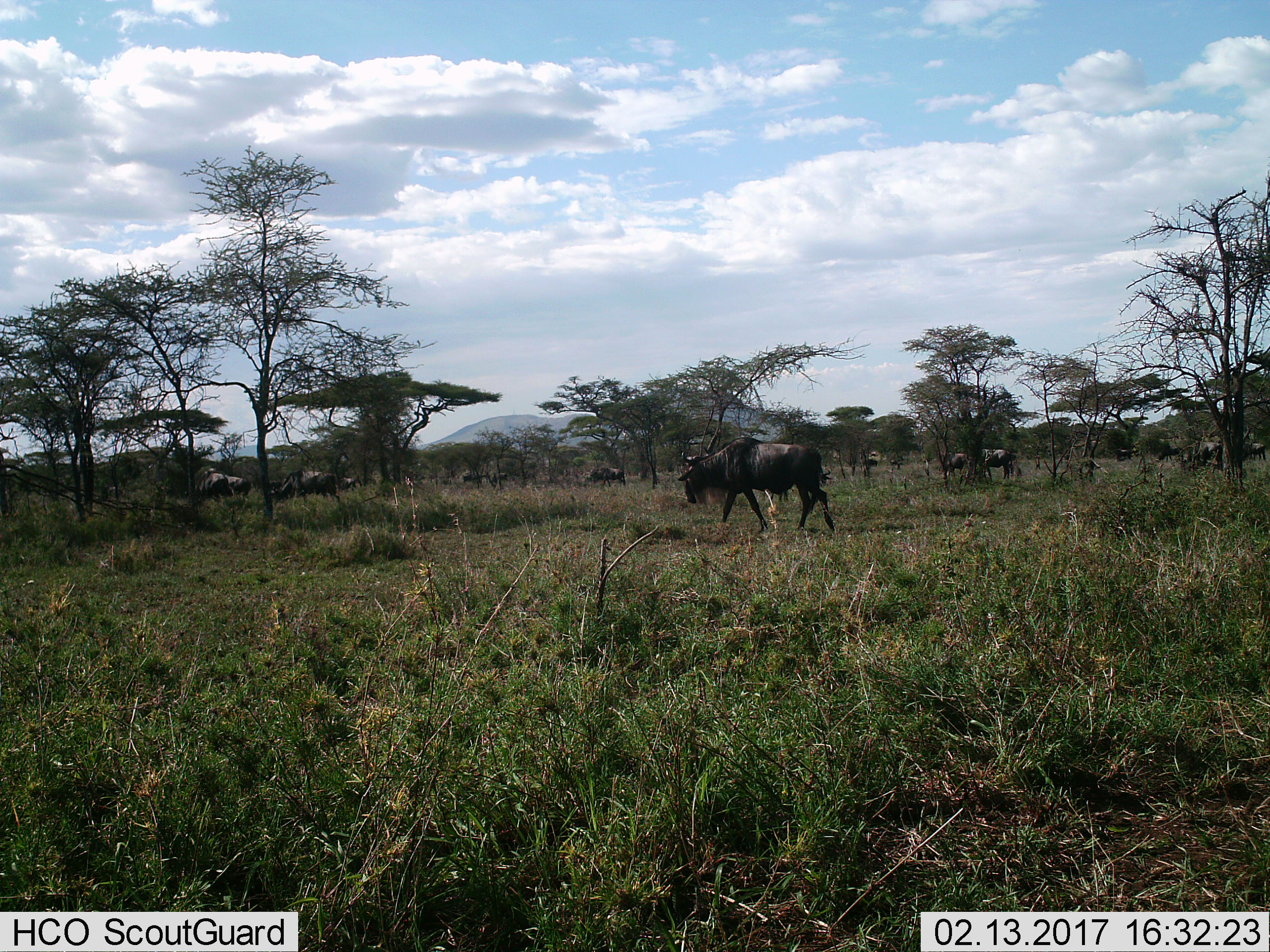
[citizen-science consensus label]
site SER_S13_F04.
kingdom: Animalia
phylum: Chordata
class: Mammalia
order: Artiodactyla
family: Bovidae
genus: Connochaetes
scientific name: Connochaetes taurinus taurinus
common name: blue wildebeest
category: wildebeestblue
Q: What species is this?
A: Wildebeestblue (blue wildebeest) (Connochaetes taurinus taurinus).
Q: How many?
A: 11-50.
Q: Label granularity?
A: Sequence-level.